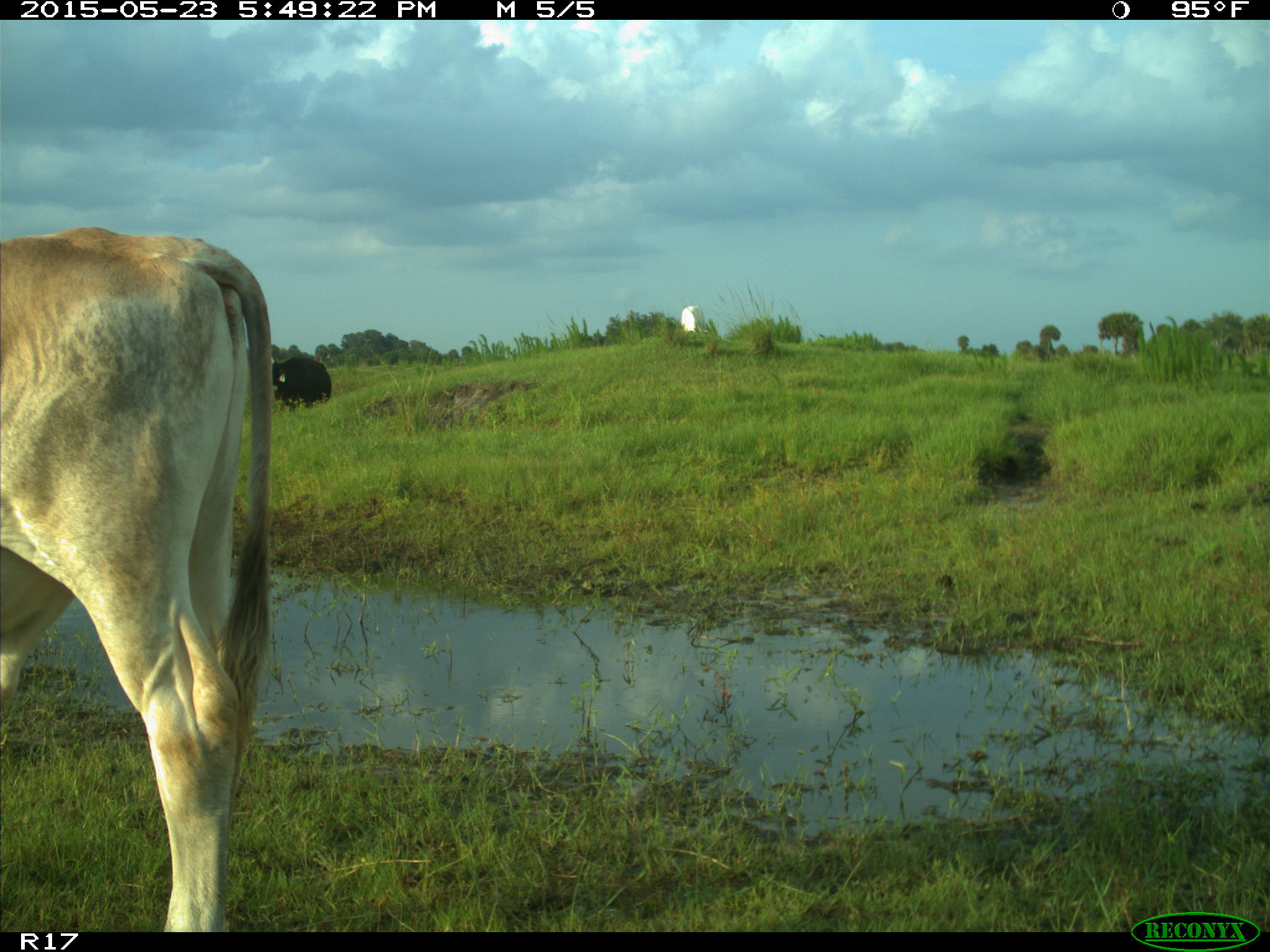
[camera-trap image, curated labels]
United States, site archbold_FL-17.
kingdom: Animalia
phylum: Chordata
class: Mammalia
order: Artiodactyla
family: Bovidae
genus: Bos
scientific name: Bos taurus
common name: domestic cow